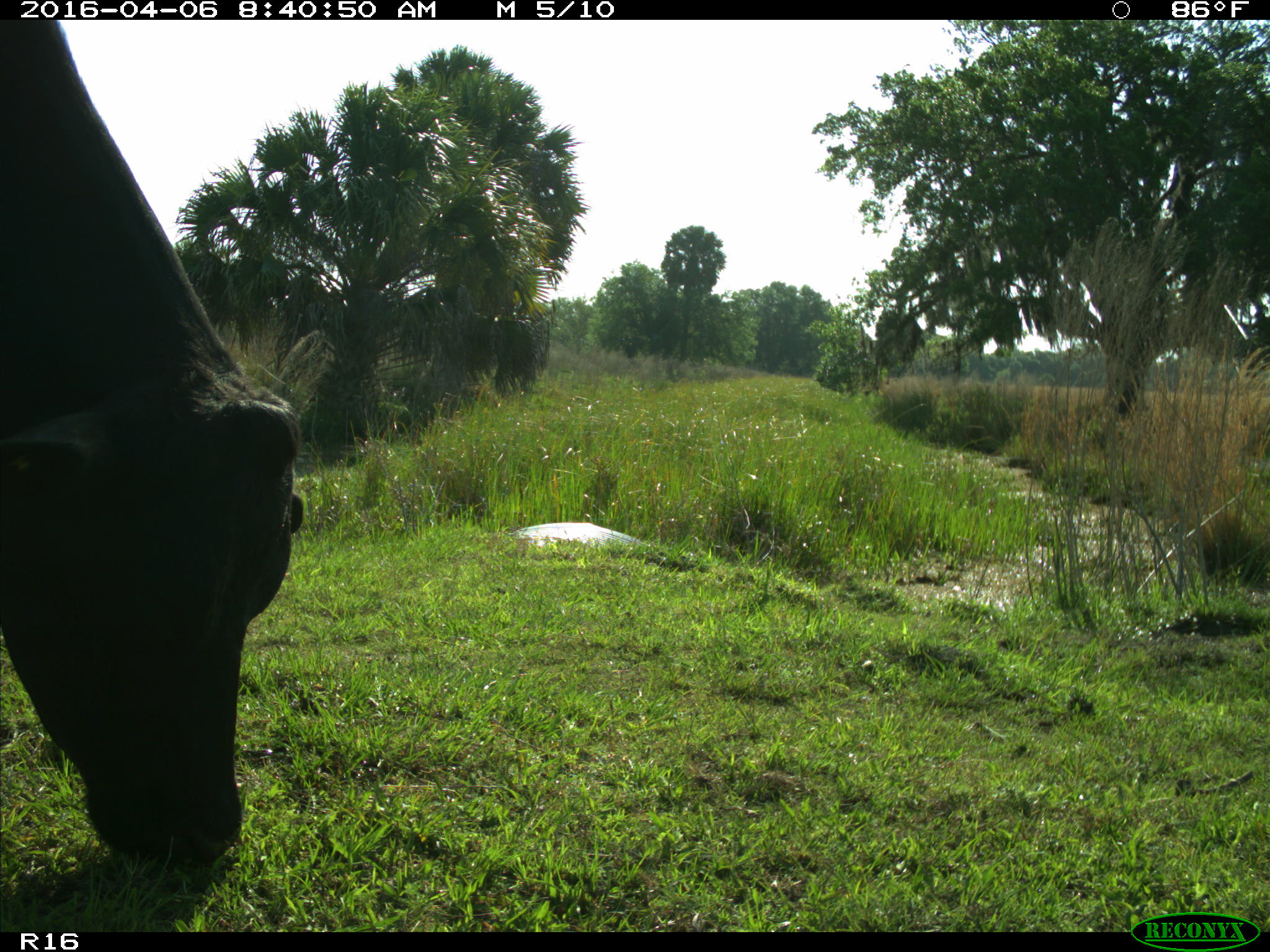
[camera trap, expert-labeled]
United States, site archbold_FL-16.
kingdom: Animalia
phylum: Chordata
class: Mammalia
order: Artiodactyla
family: Bovidae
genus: Bos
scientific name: Bos taurus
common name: domestic cow